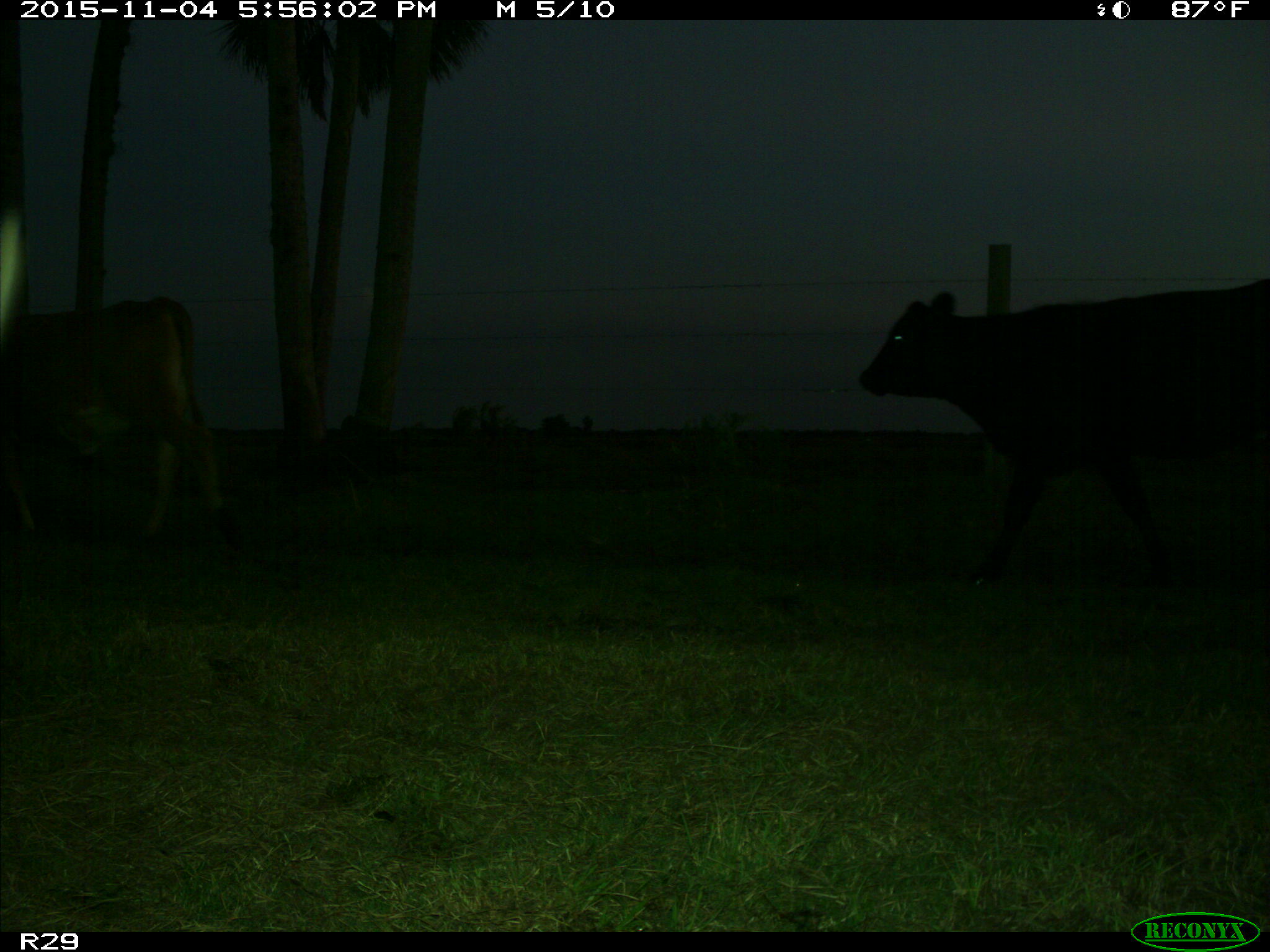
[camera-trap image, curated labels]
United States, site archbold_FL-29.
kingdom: Animalia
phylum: Chordata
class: Mammalia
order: Artiodactyla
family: Bovidae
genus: Bos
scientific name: Bos taurus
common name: domestic cow